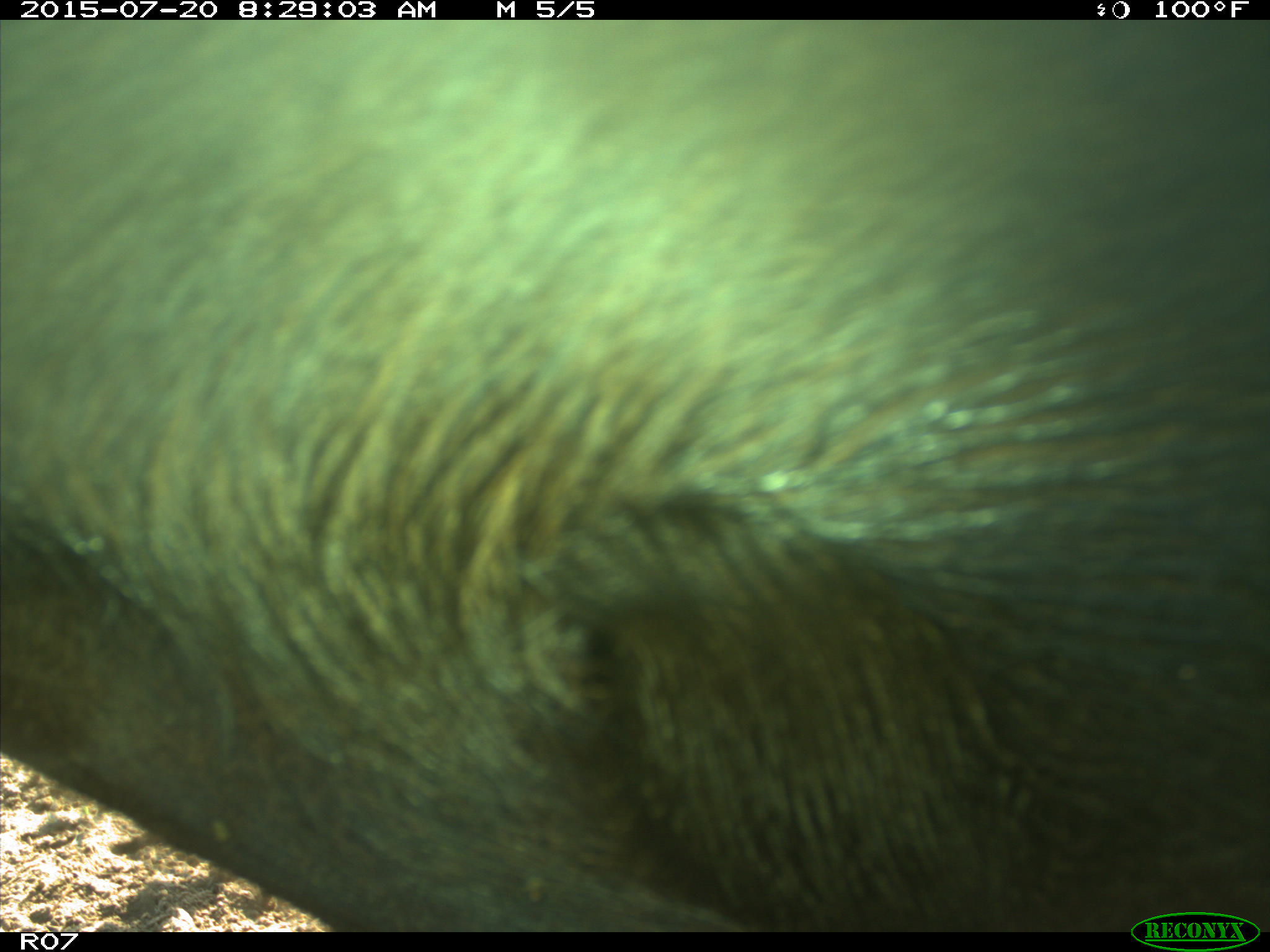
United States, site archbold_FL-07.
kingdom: Animalia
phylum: Chordata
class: Mammalia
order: Artiodactyla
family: Bovidae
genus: Bos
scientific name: Bos taurus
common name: domestic cow